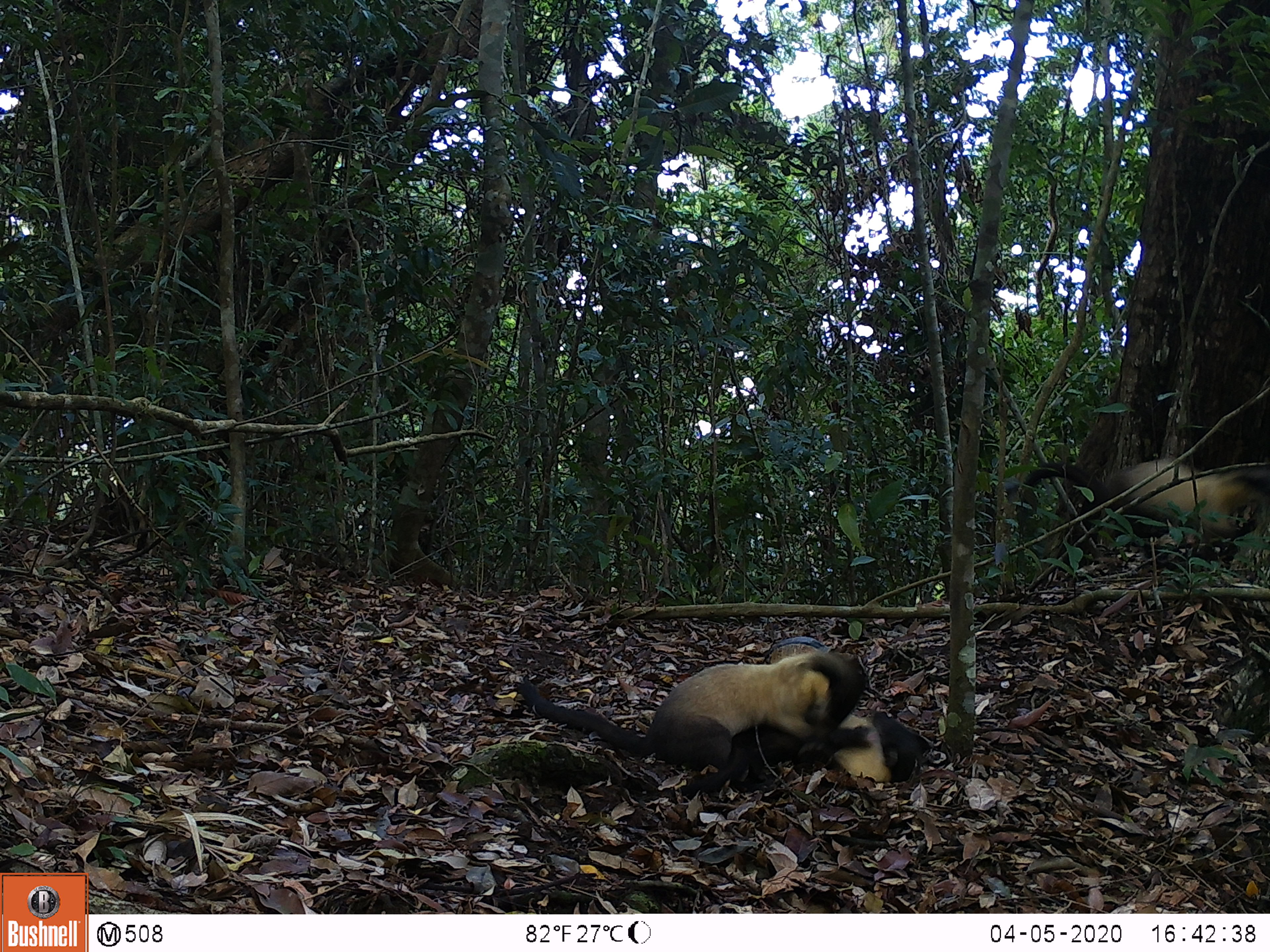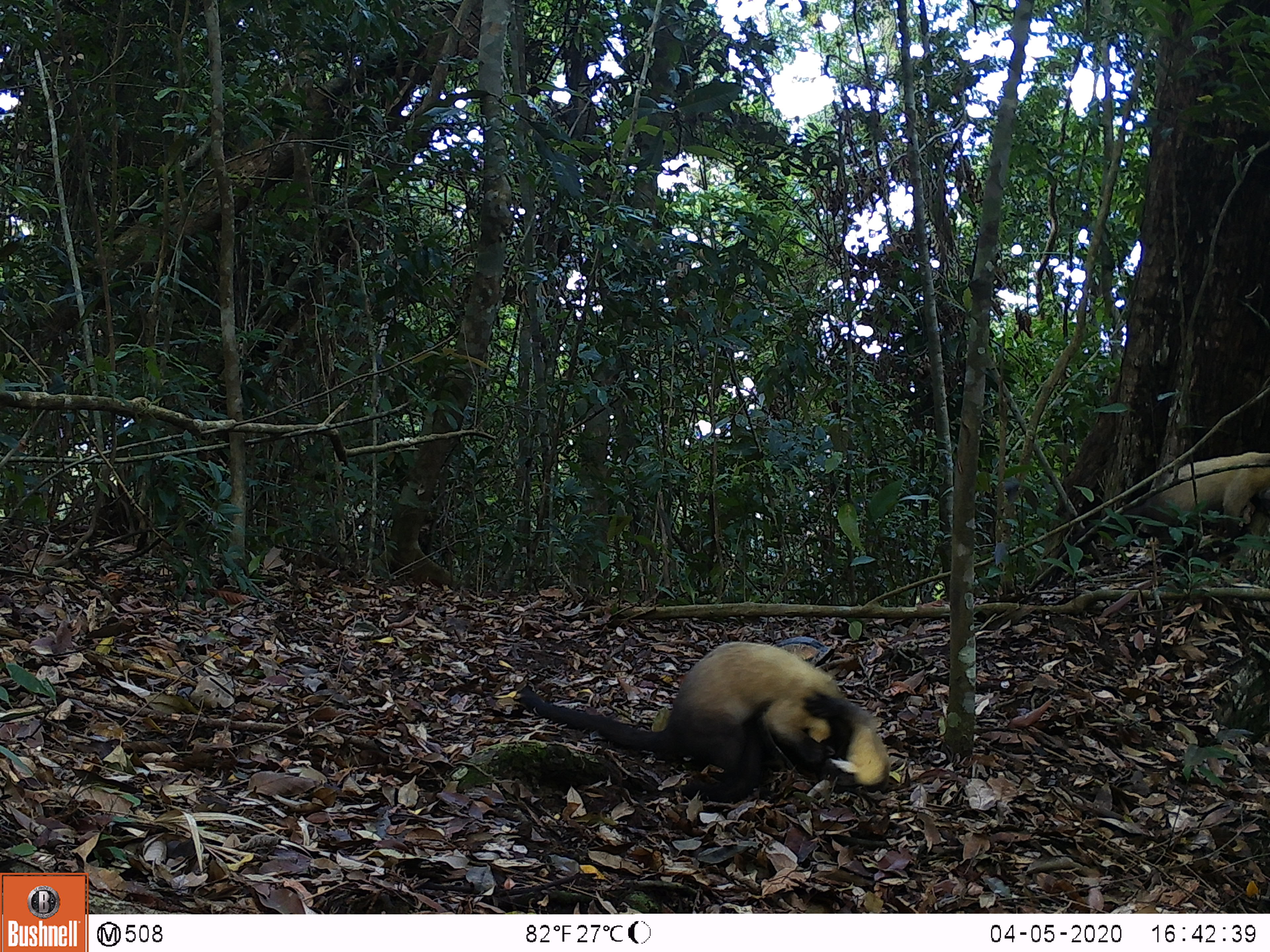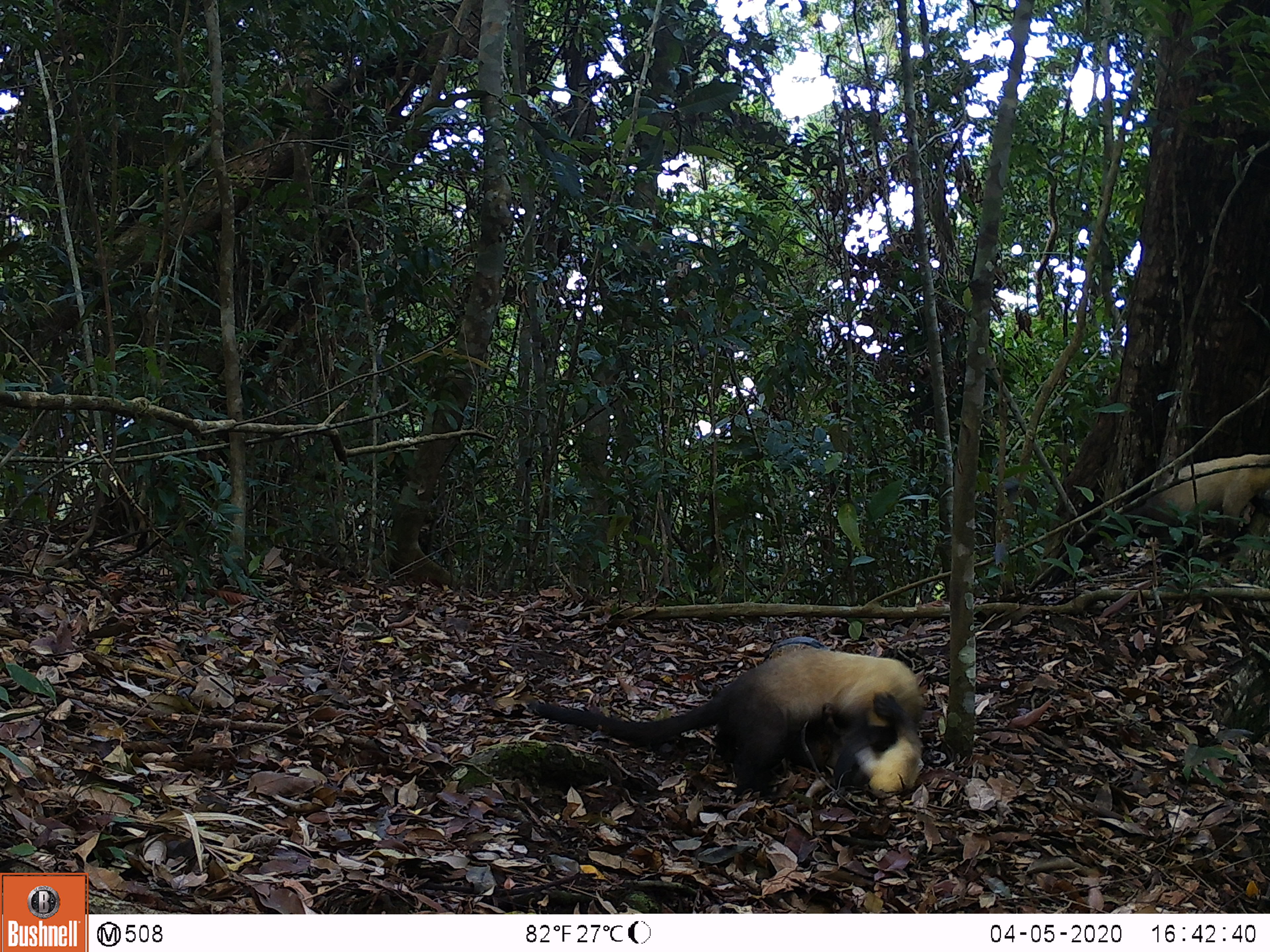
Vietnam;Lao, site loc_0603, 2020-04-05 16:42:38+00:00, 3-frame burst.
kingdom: Animalia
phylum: Chordata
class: Mammalia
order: Carnivora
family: Mustelidae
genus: Martes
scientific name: Martes flavigula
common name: yellow-throated marten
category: yellow throated marten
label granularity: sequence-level